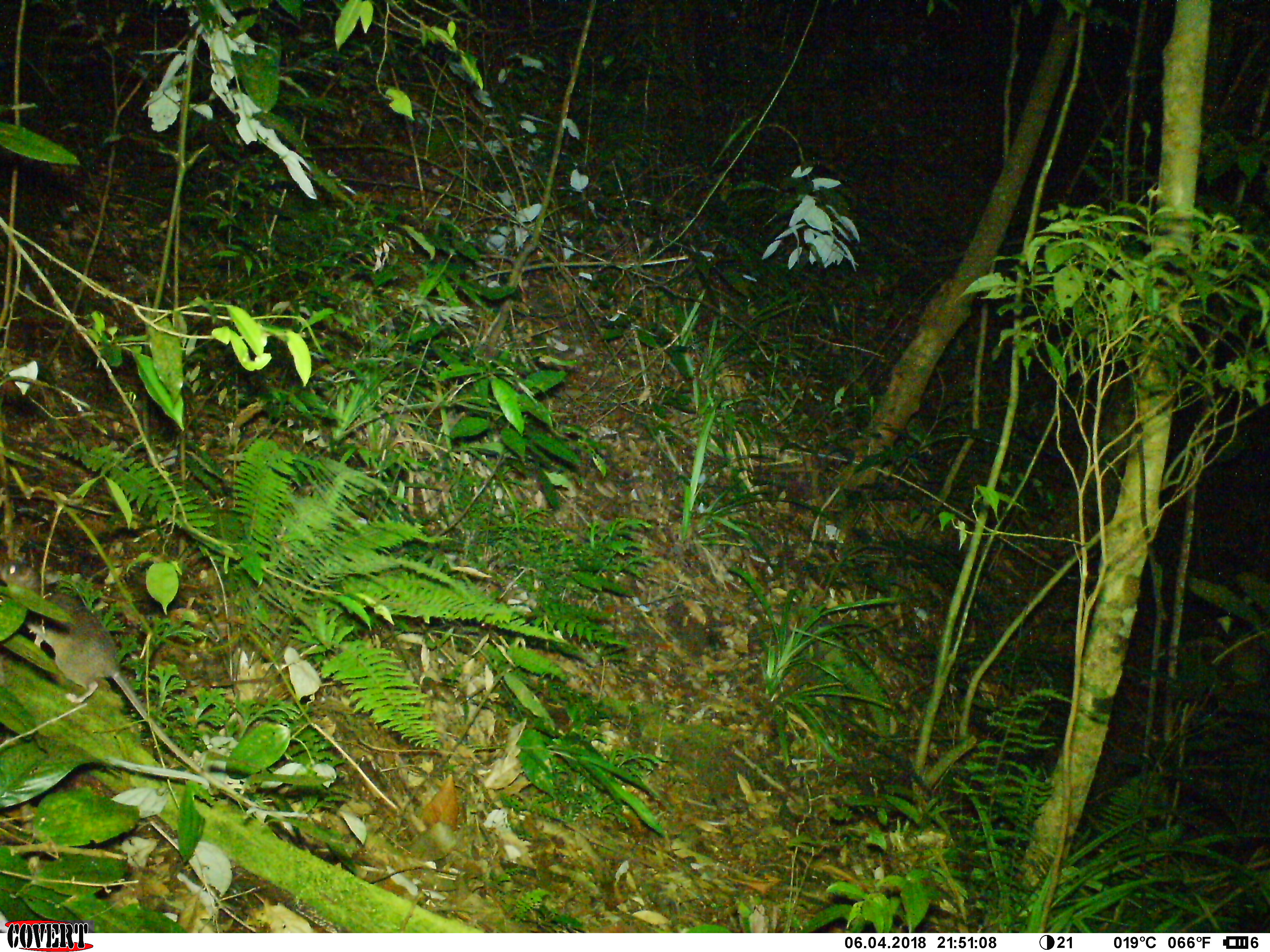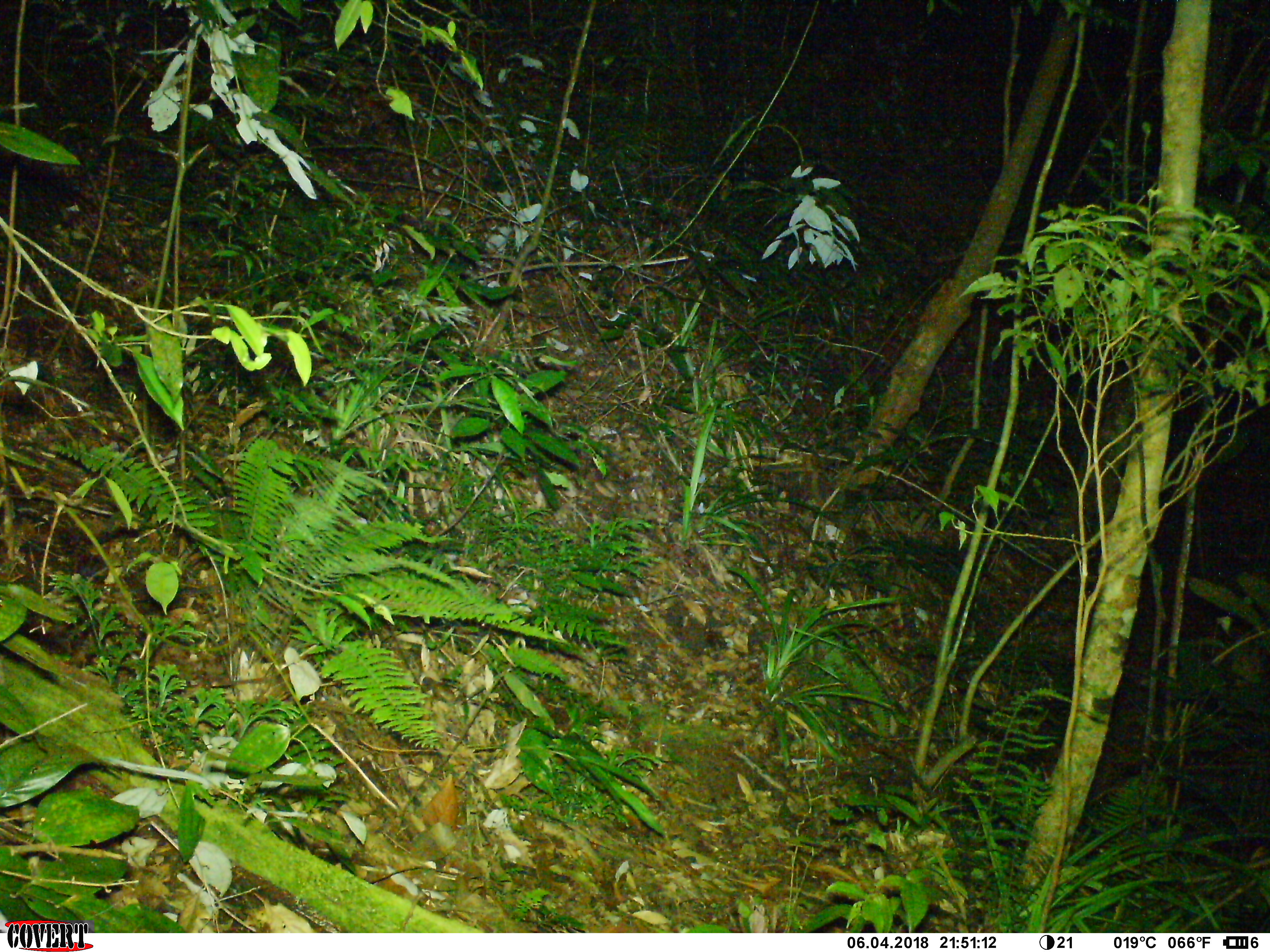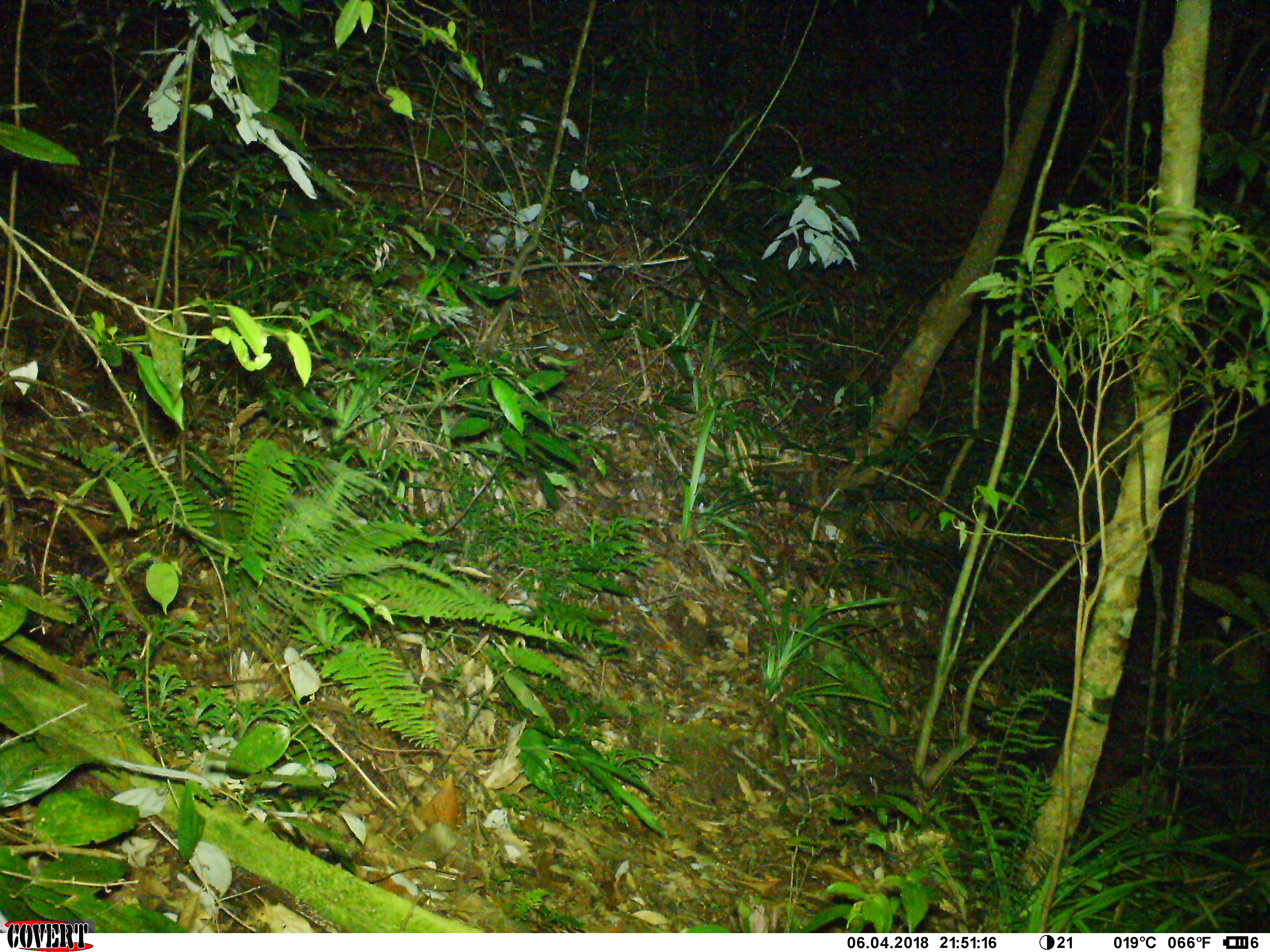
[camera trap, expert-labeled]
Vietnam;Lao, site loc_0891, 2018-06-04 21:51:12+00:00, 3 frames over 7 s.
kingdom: Animalia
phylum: Chordata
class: Mammalia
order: Rodentia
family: Muridae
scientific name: Muridae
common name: old-world mice and rats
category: unidentified murid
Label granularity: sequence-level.